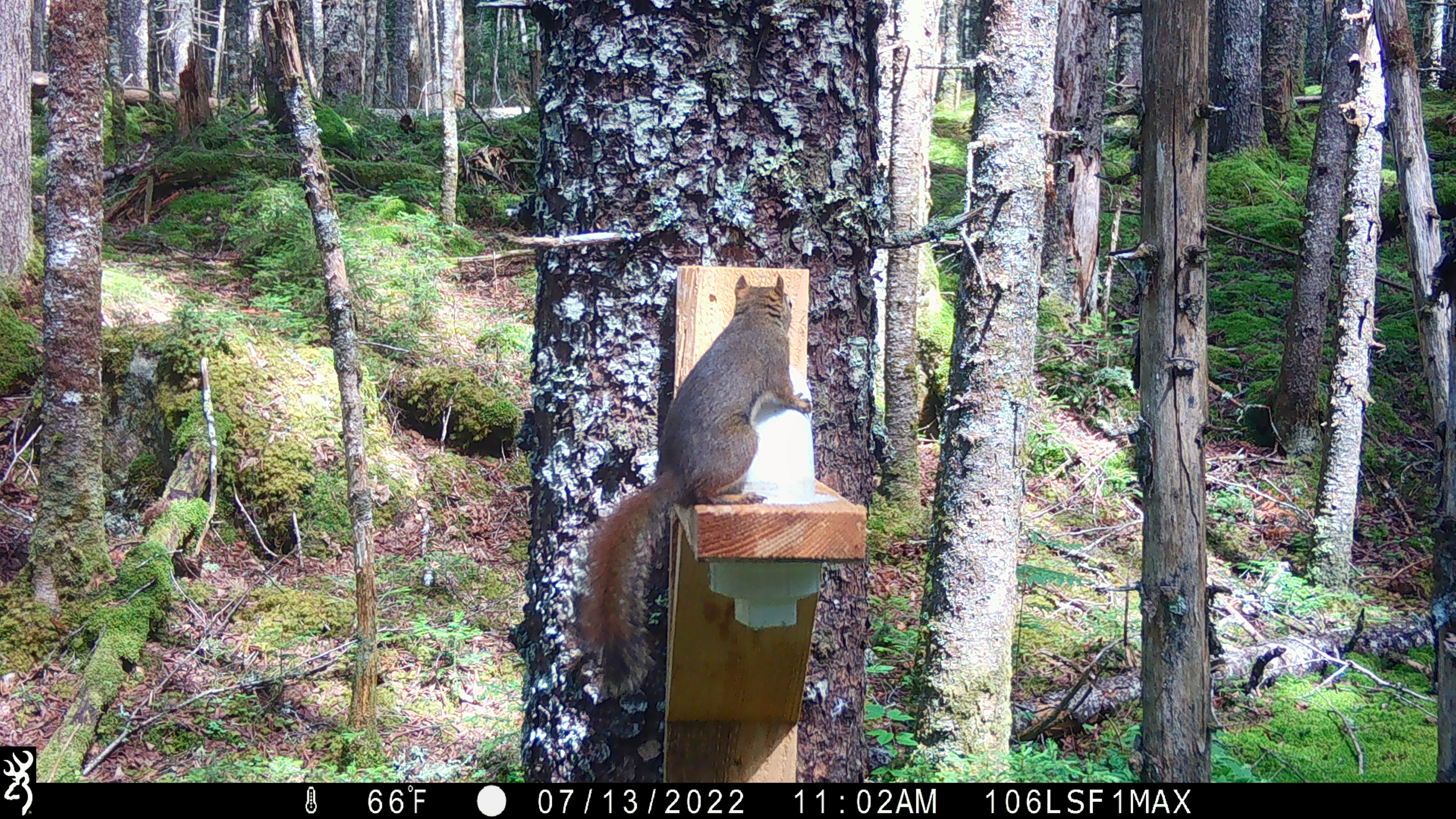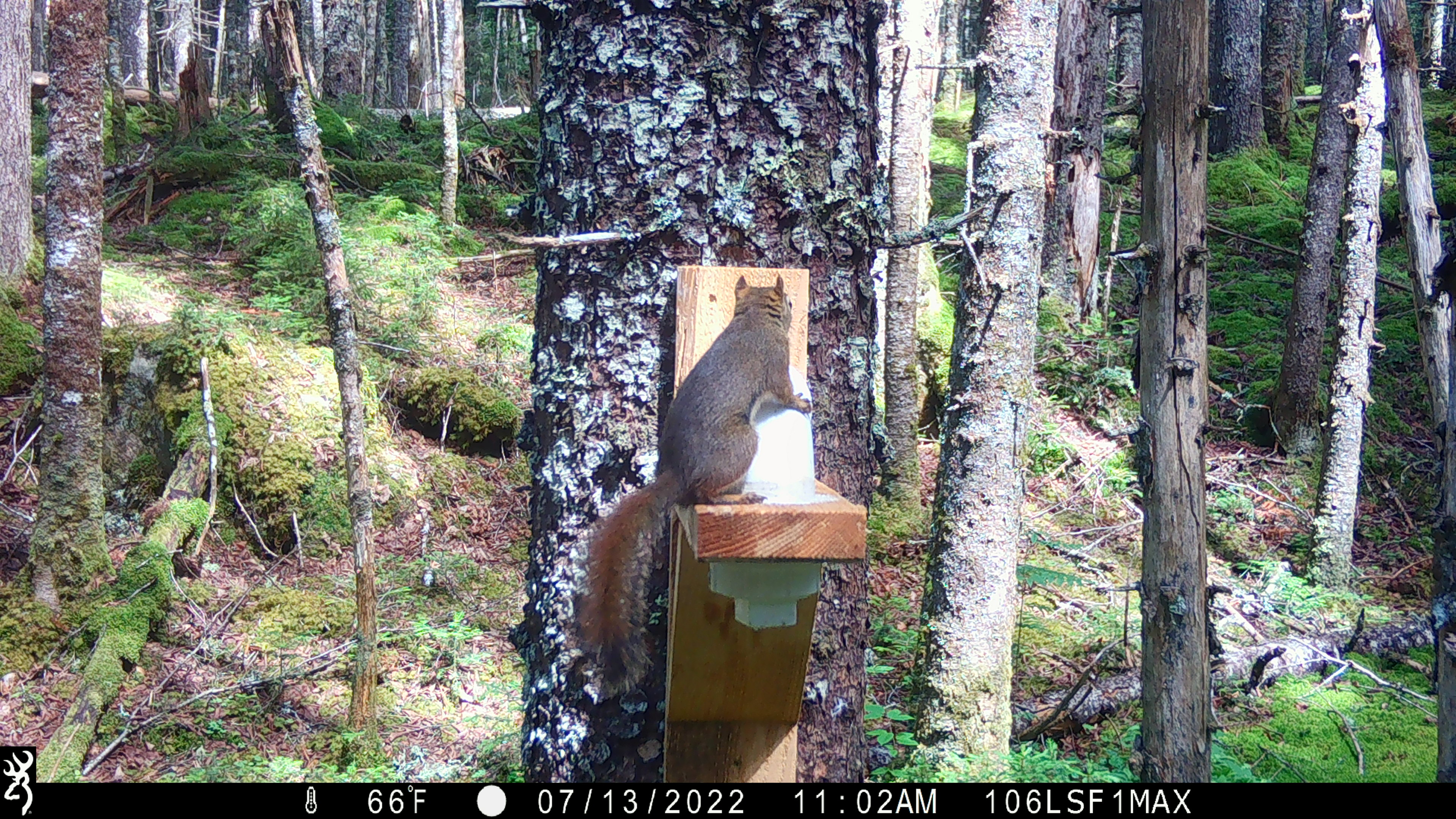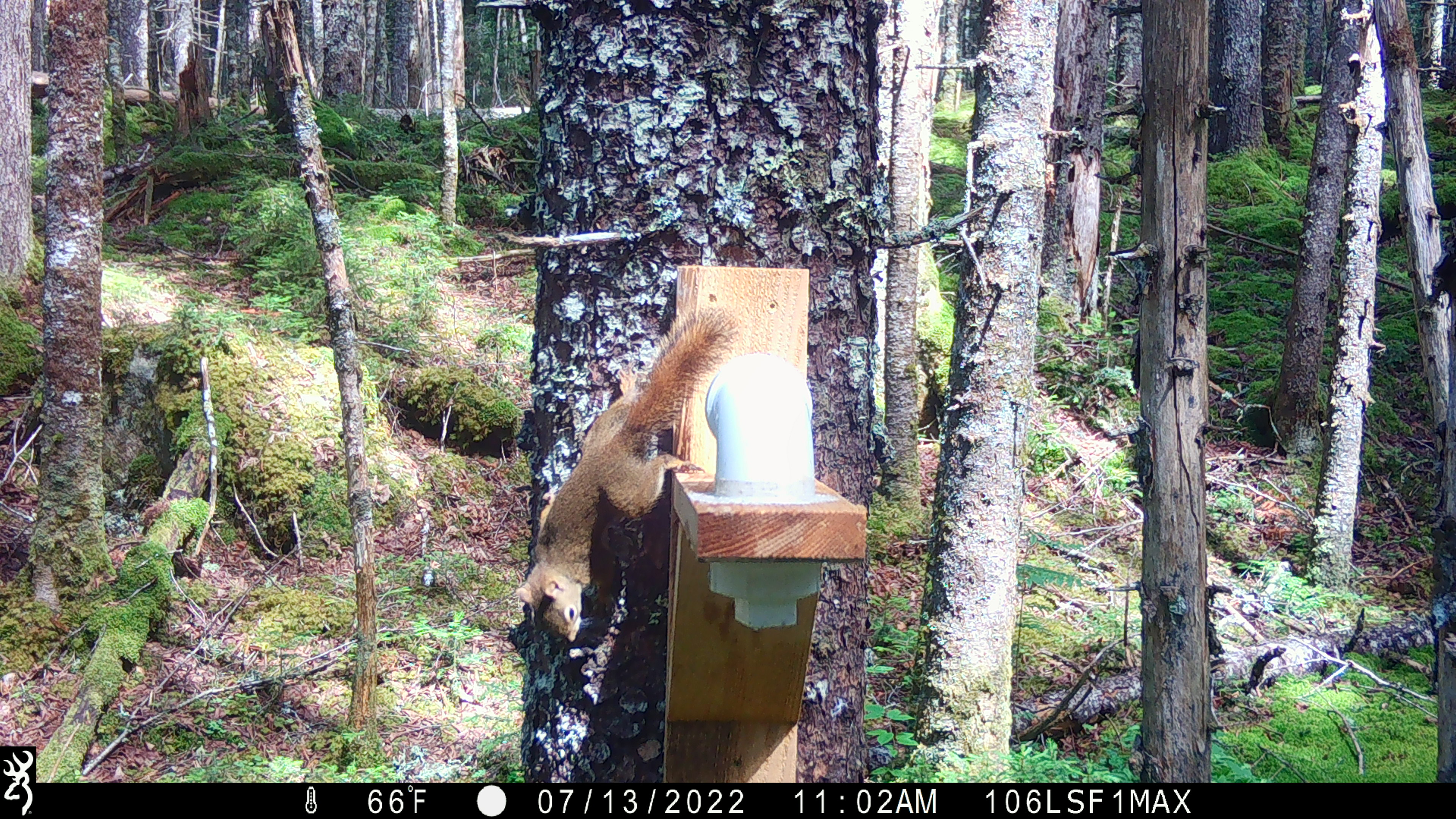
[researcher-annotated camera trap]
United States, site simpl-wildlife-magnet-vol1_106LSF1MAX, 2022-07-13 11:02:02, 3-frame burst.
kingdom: Animalia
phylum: Chordata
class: Mammalia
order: Rodentia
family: Sciuridae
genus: Tamiasciurus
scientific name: Tamiasciurus hudsonicus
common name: red squirrel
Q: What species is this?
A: Red squirrel (Tamiasciurus hudsonicus).